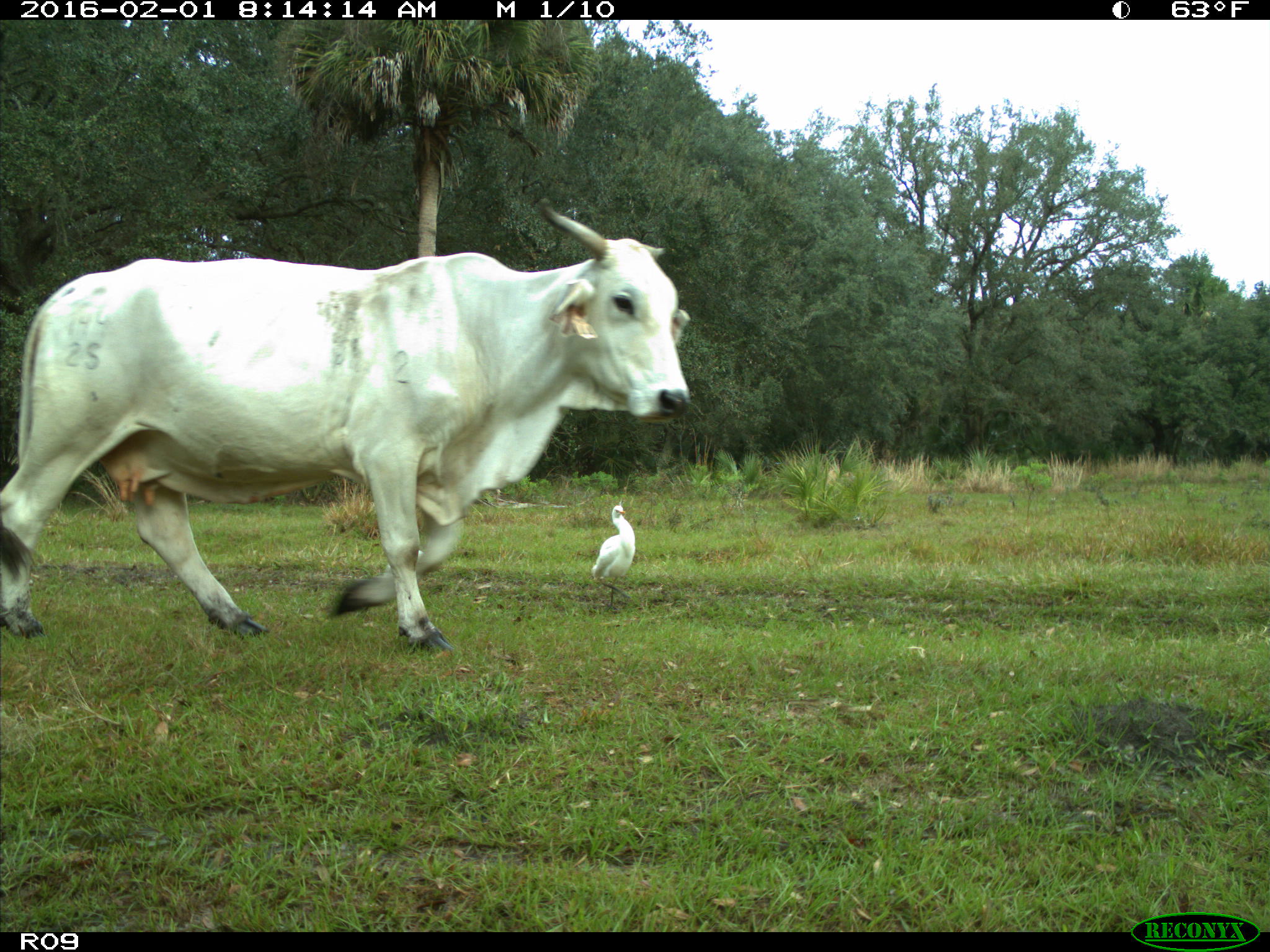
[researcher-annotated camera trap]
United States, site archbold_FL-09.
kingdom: Animalia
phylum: Chordata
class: Mammalia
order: Artiodactyla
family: Bovidae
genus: Bos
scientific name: Bos taurus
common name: domestic cow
Bos taurus (domestic cow).